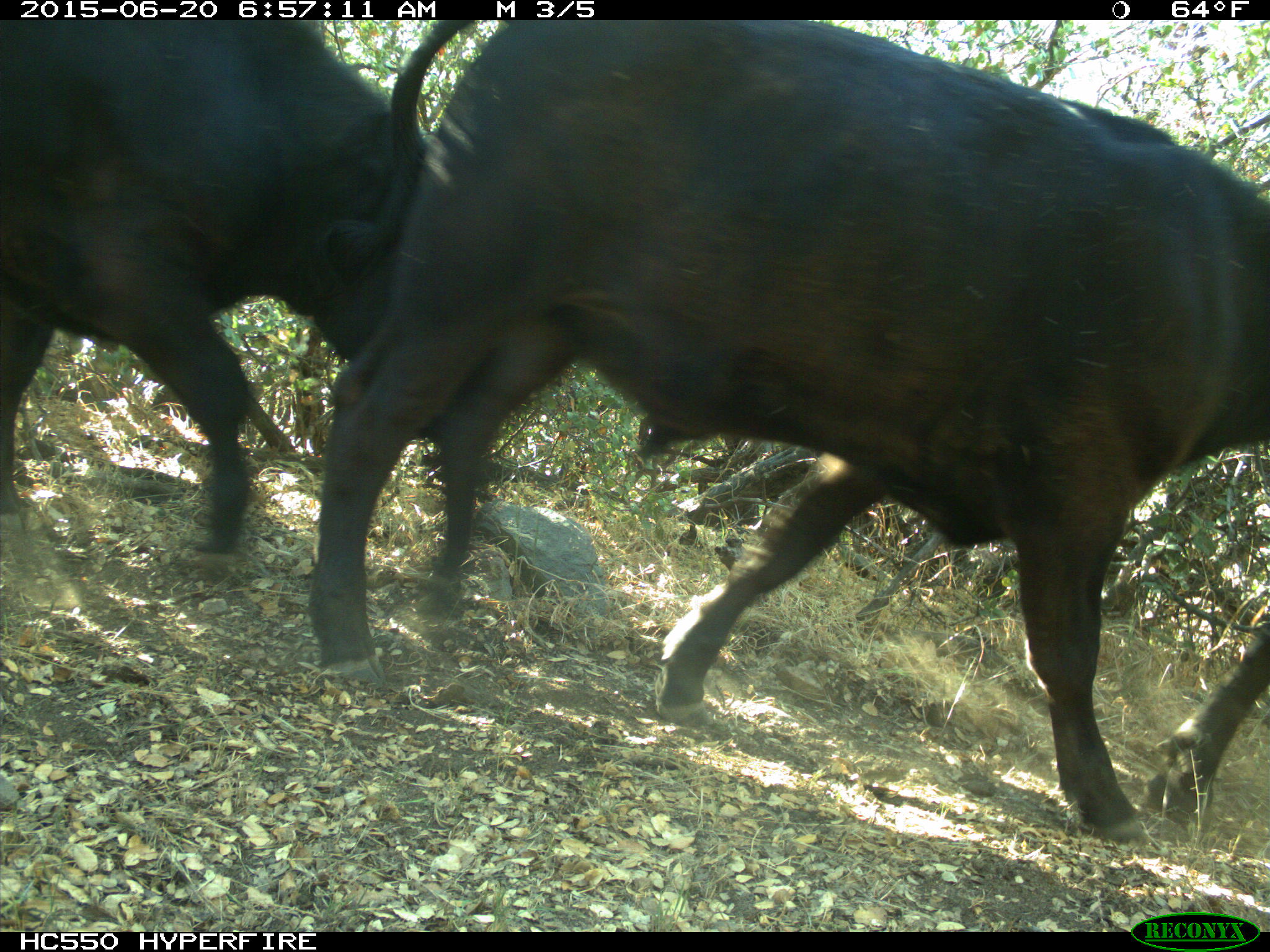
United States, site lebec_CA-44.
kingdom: Animalia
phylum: Chordata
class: Mammalia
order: Artiodactyla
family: Bovidae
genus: Bos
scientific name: Bos taurus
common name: domestic cow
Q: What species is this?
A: Bos taurus (domestic cow).